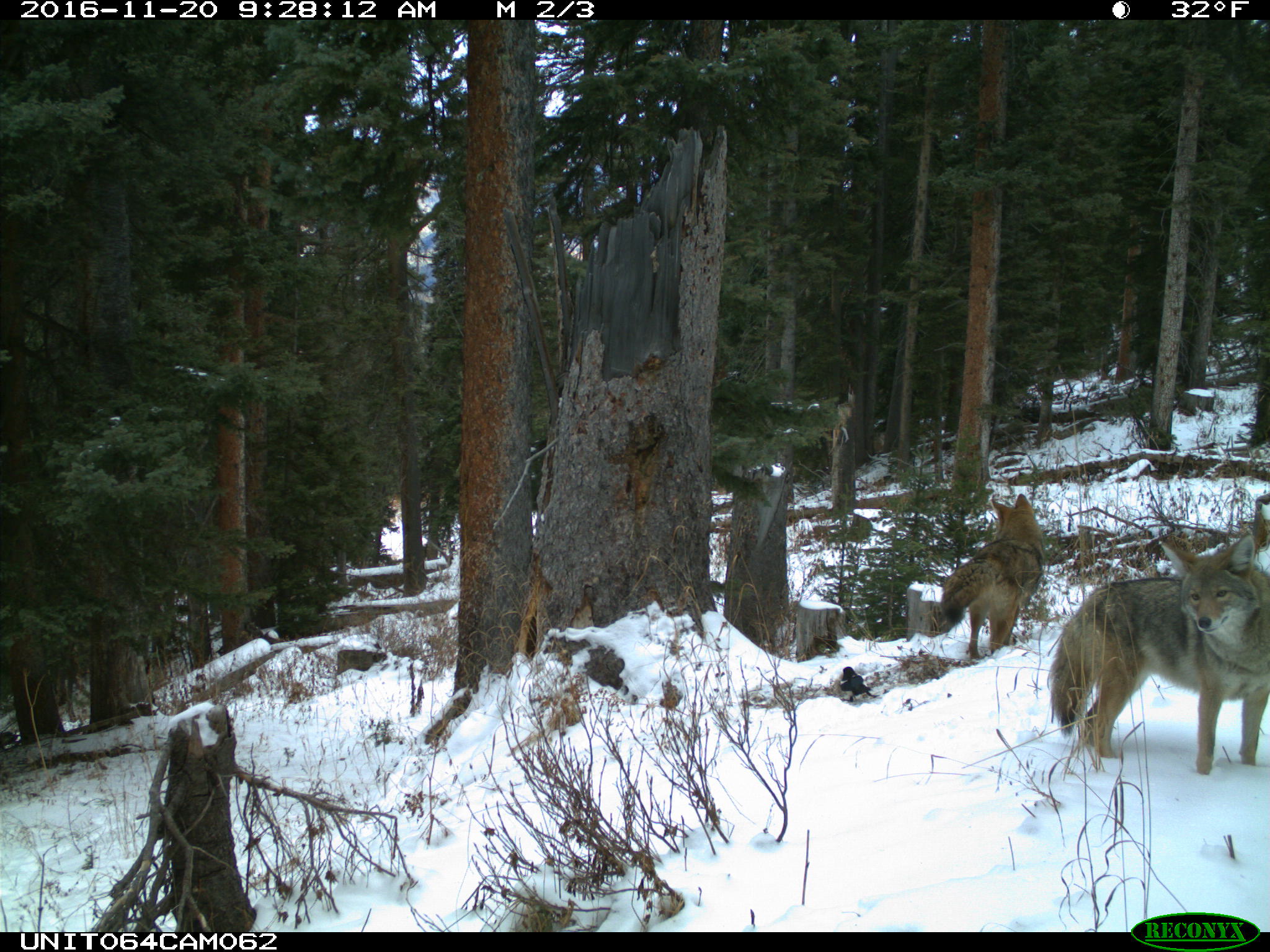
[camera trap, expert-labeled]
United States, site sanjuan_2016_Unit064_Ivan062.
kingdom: Animalia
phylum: Chordata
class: Mammalia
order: Carnivora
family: Canidae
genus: Canis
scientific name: Canis latrans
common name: coyote